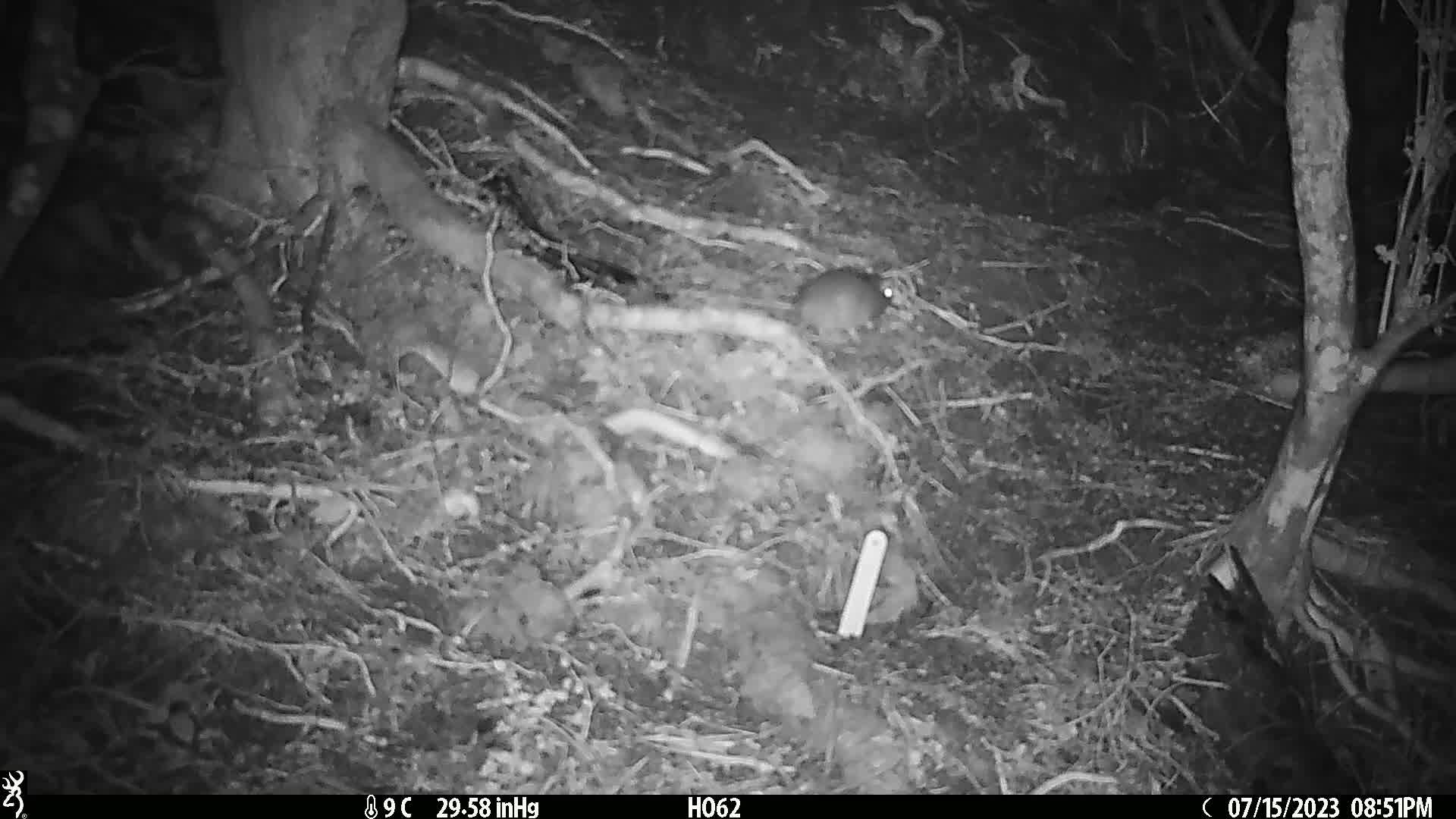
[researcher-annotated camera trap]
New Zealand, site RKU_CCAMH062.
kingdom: Animalia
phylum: Chordata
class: Mammalia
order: Rodentia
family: Muridae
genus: Rattus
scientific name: Rattus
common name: rat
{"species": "rat (Rattus)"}